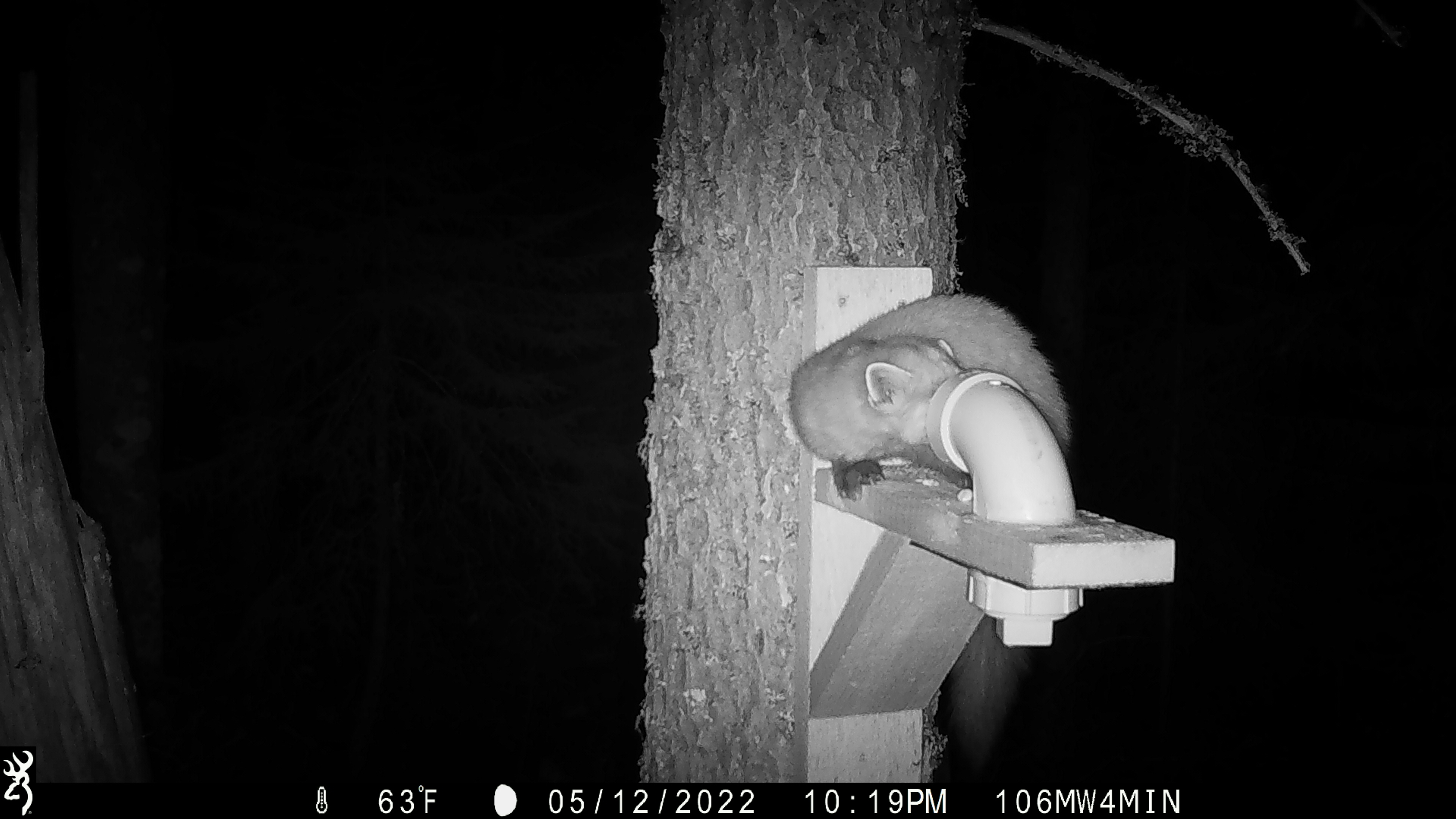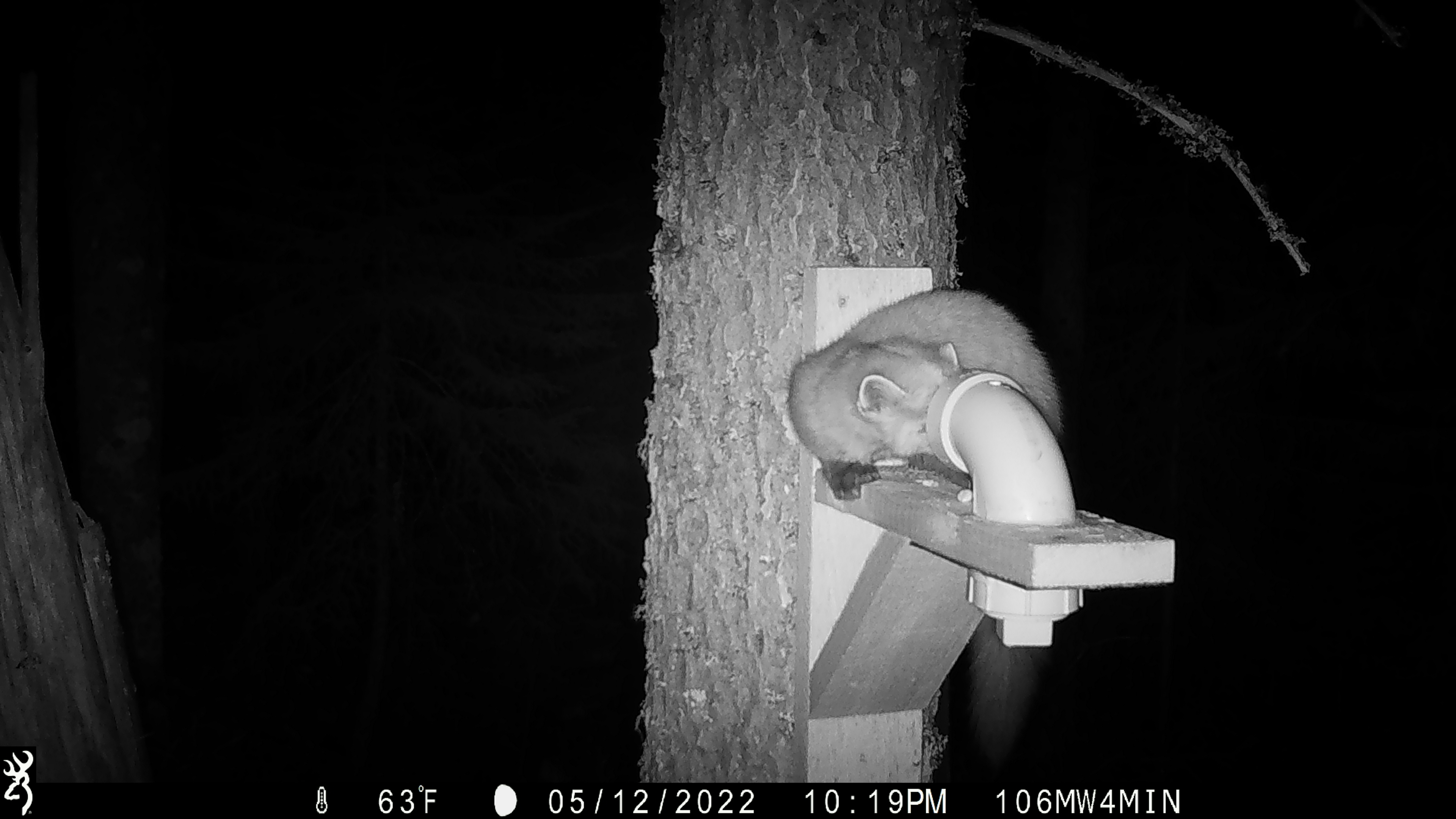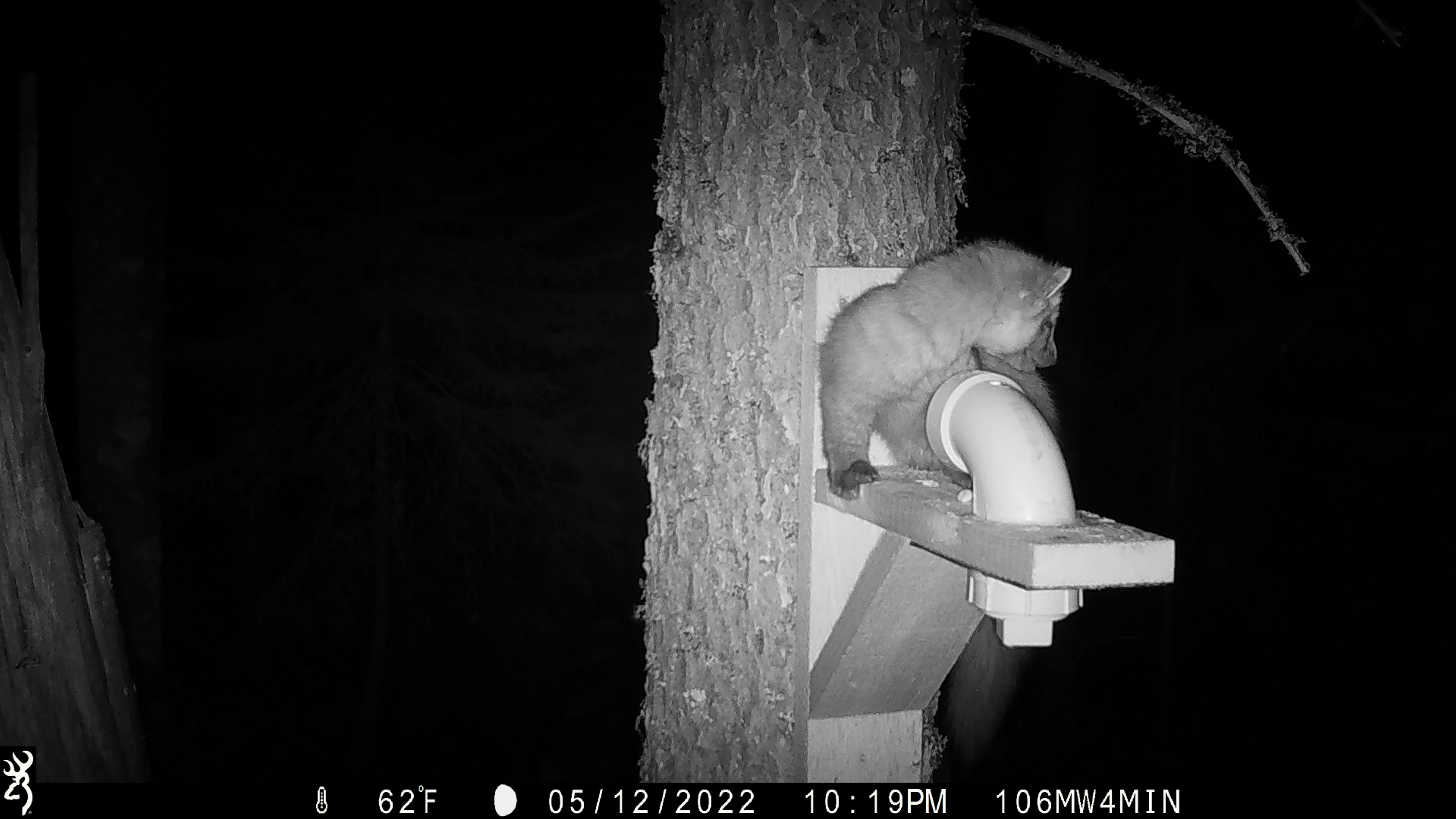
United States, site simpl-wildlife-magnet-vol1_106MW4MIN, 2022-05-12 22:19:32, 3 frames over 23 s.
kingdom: Animalia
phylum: Chordata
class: Mammalia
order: Carnivora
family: Mustelidae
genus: Martes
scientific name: Martes americana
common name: american marten